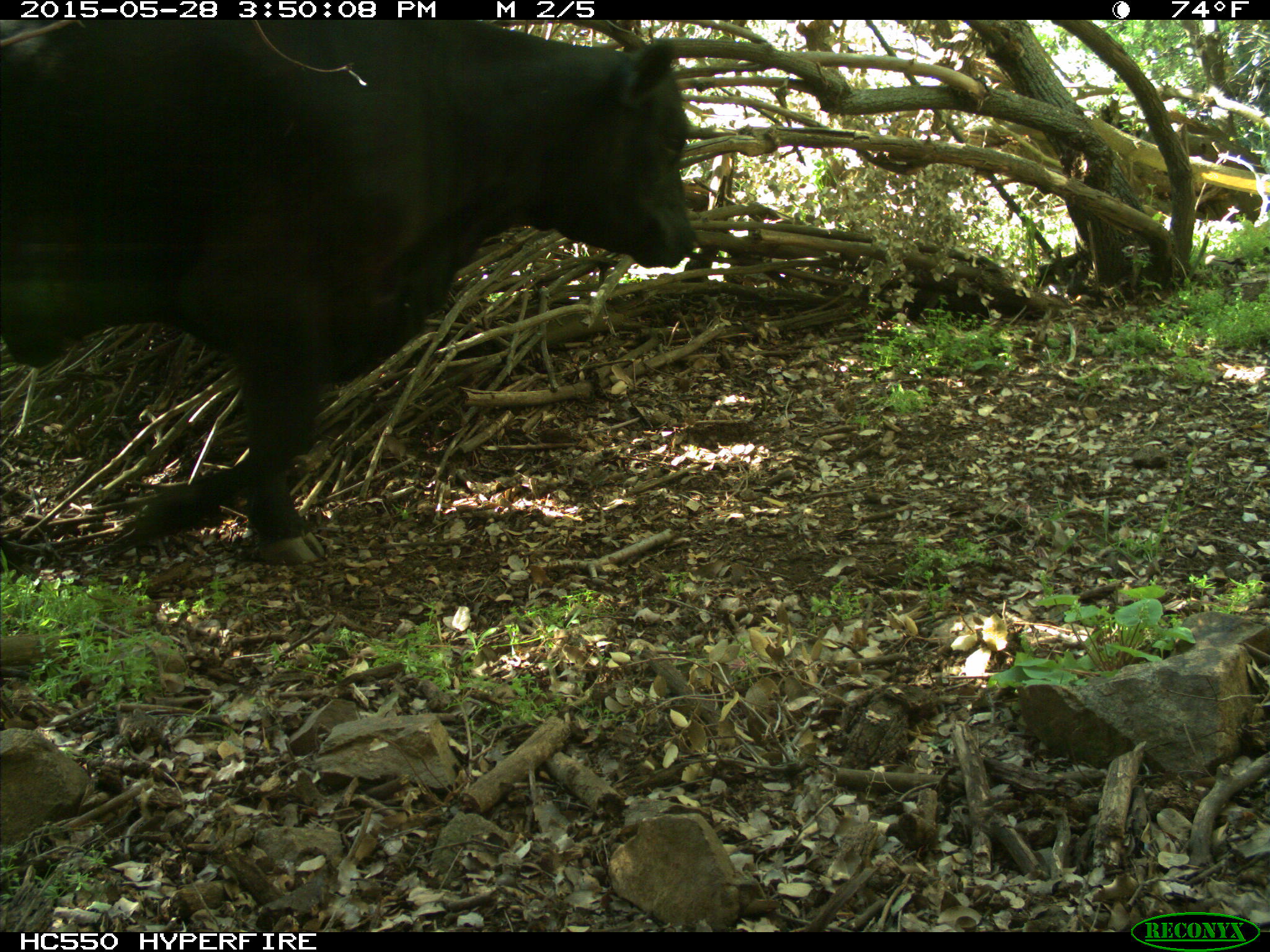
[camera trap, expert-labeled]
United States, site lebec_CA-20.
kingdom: Animalia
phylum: Chordata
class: Mammalia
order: Artiodactyla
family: Bovidae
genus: Bos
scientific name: Bos taurus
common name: domestic cow